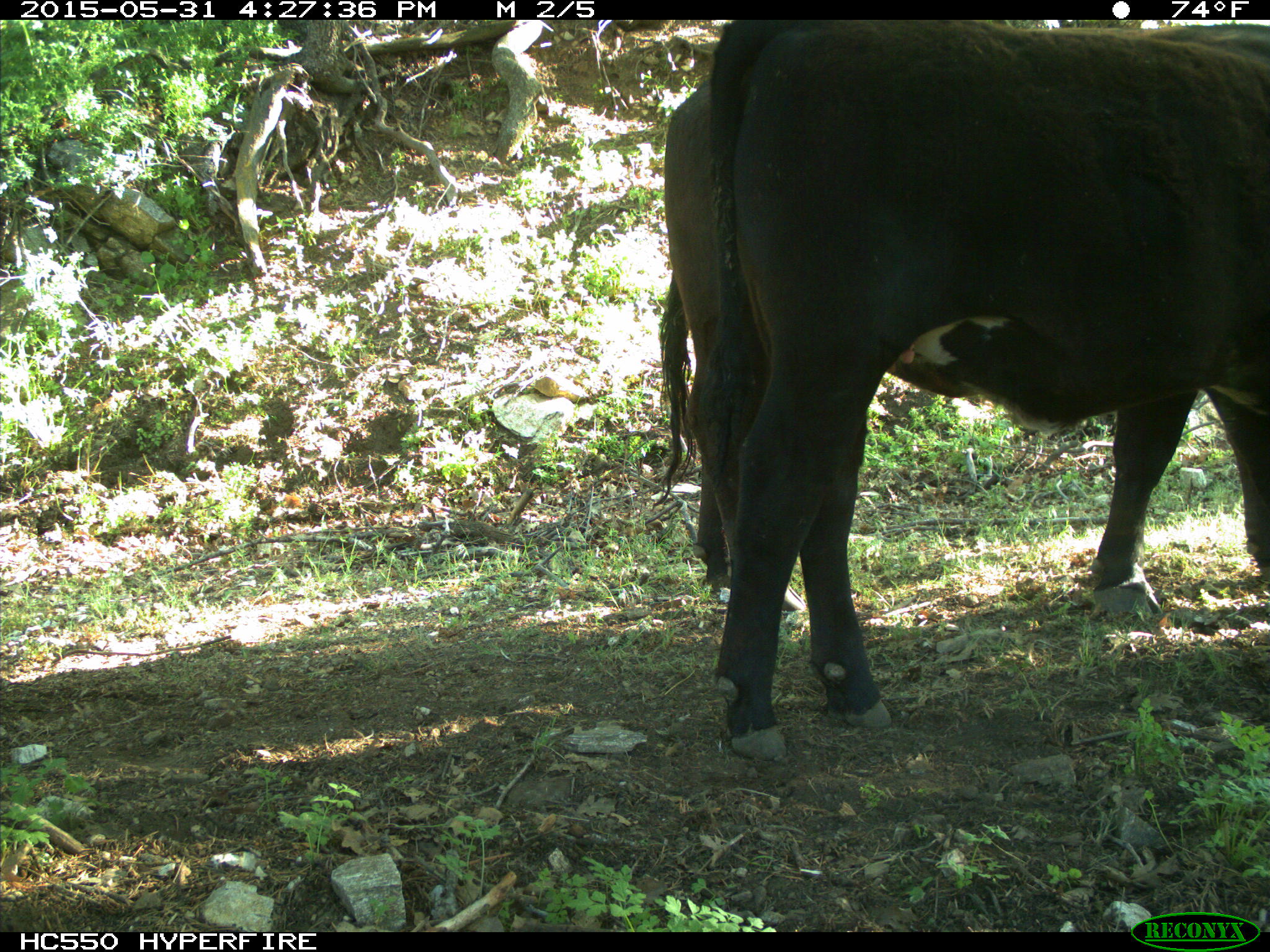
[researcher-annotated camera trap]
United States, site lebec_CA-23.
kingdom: Animalia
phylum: Chordata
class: Mammalia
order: Artiodactyla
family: Bovidae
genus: Bos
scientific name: Bos taurus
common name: domestic cow